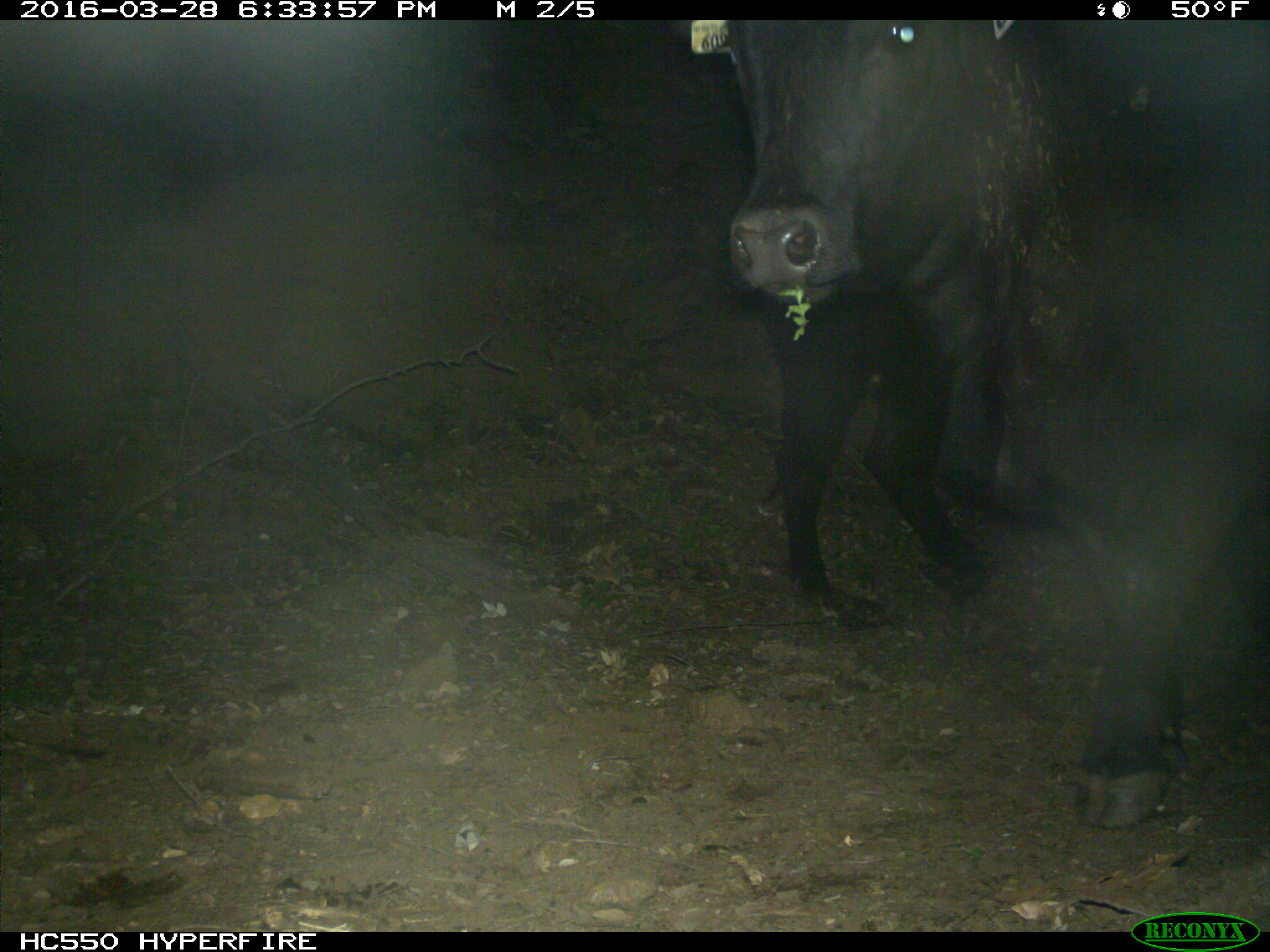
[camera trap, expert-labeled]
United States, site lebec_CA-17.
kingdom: Animalia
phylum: Chordata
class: Mammalia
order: Artiodactyla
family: Bovidae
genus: Bos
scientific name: Bos taurus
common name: domestic cow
Bos taurus (domestic cow).